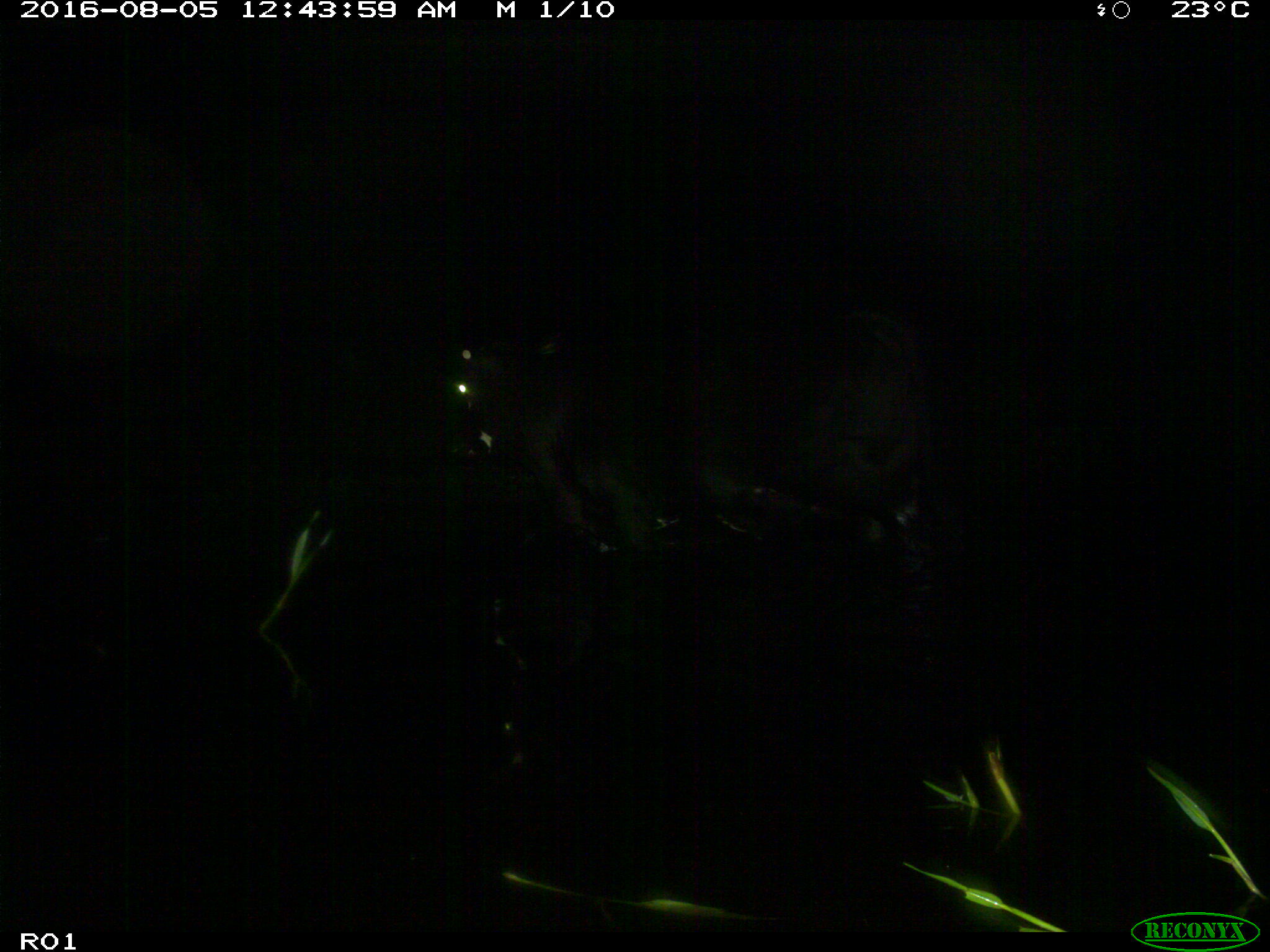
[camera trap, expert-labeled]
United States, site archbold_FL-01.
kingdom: Animalia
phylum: Chordata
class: Mammalia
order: Artiodactyla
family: Bovidae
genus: Bos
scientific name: Bos taurus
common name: domestic cow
Bos taurus (domestic cow).